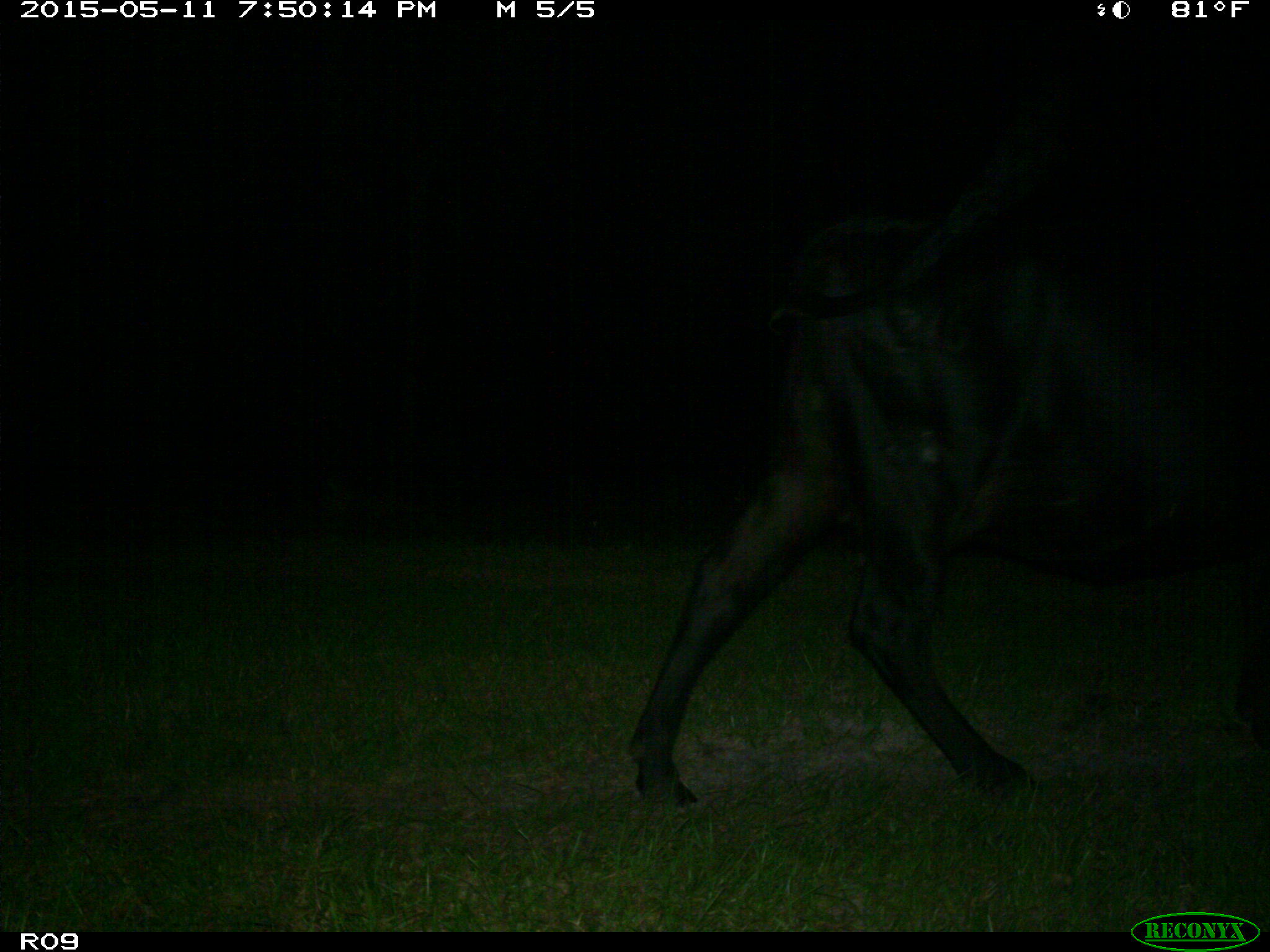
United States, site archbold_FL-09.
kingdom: Animalia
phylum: Chordata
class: Mammalia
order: Artiodactyla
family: Bovidae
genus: Bos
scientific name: Bos taurus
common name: domestic cow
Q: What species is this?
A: Bos taurus (domestic cow).